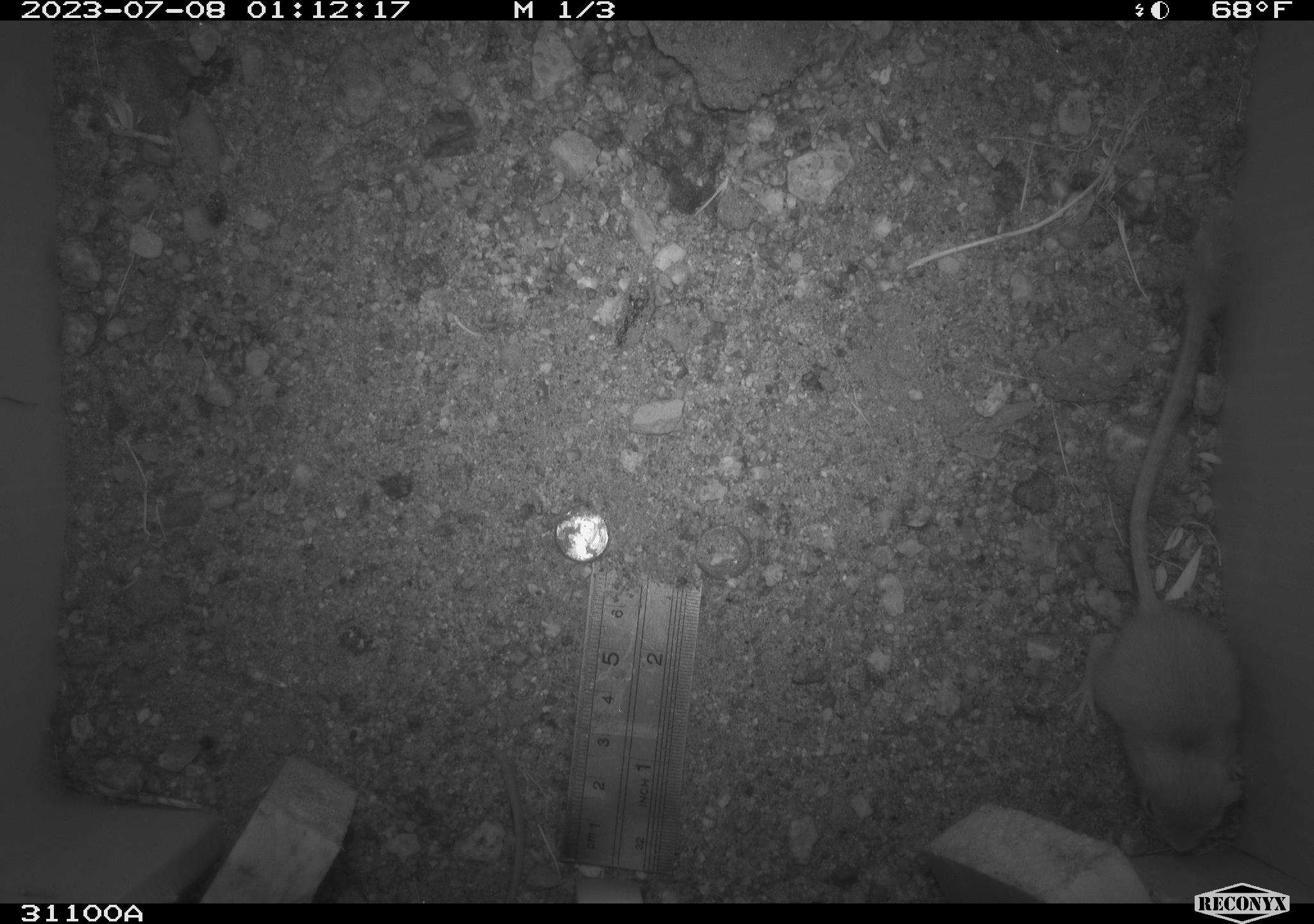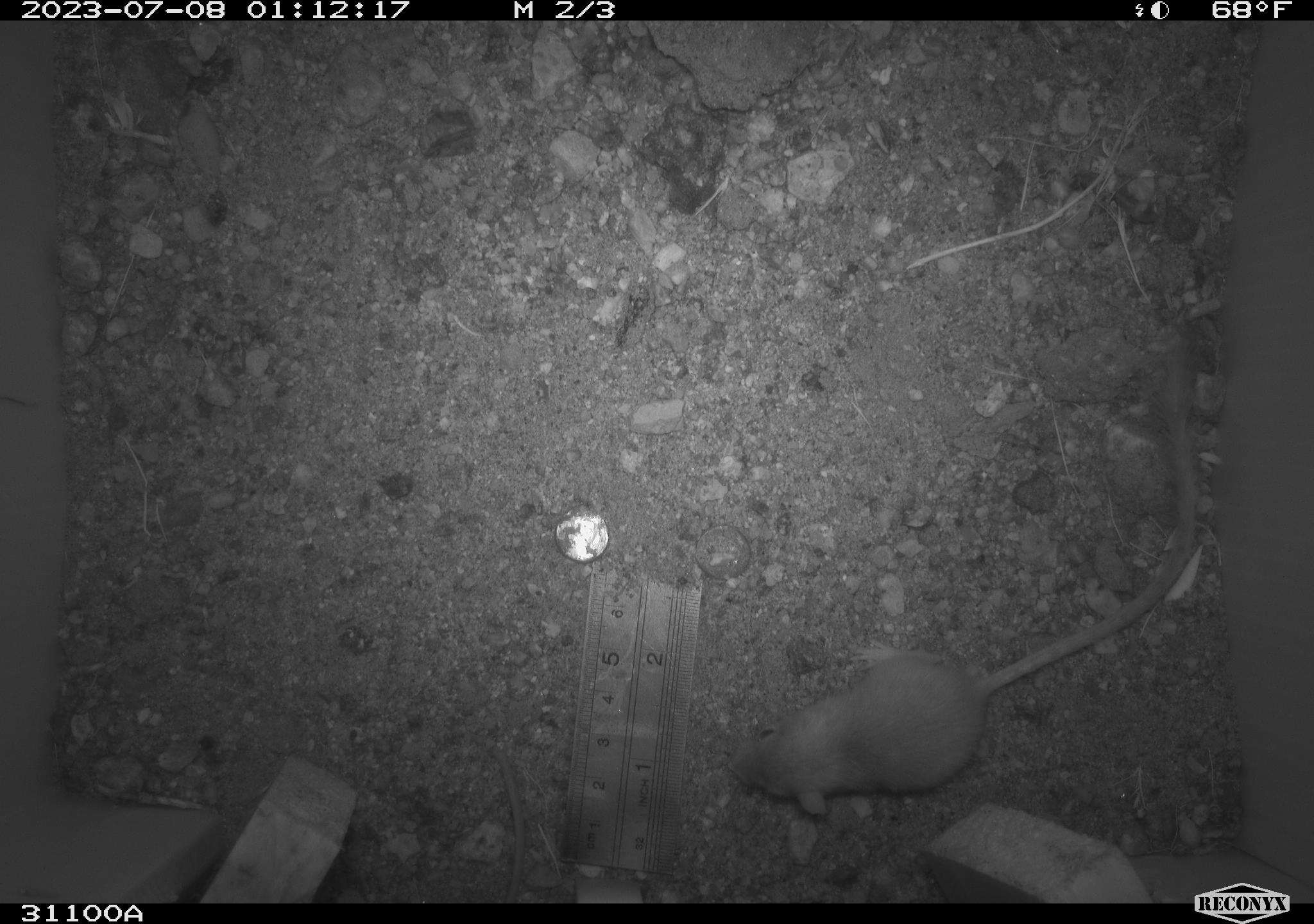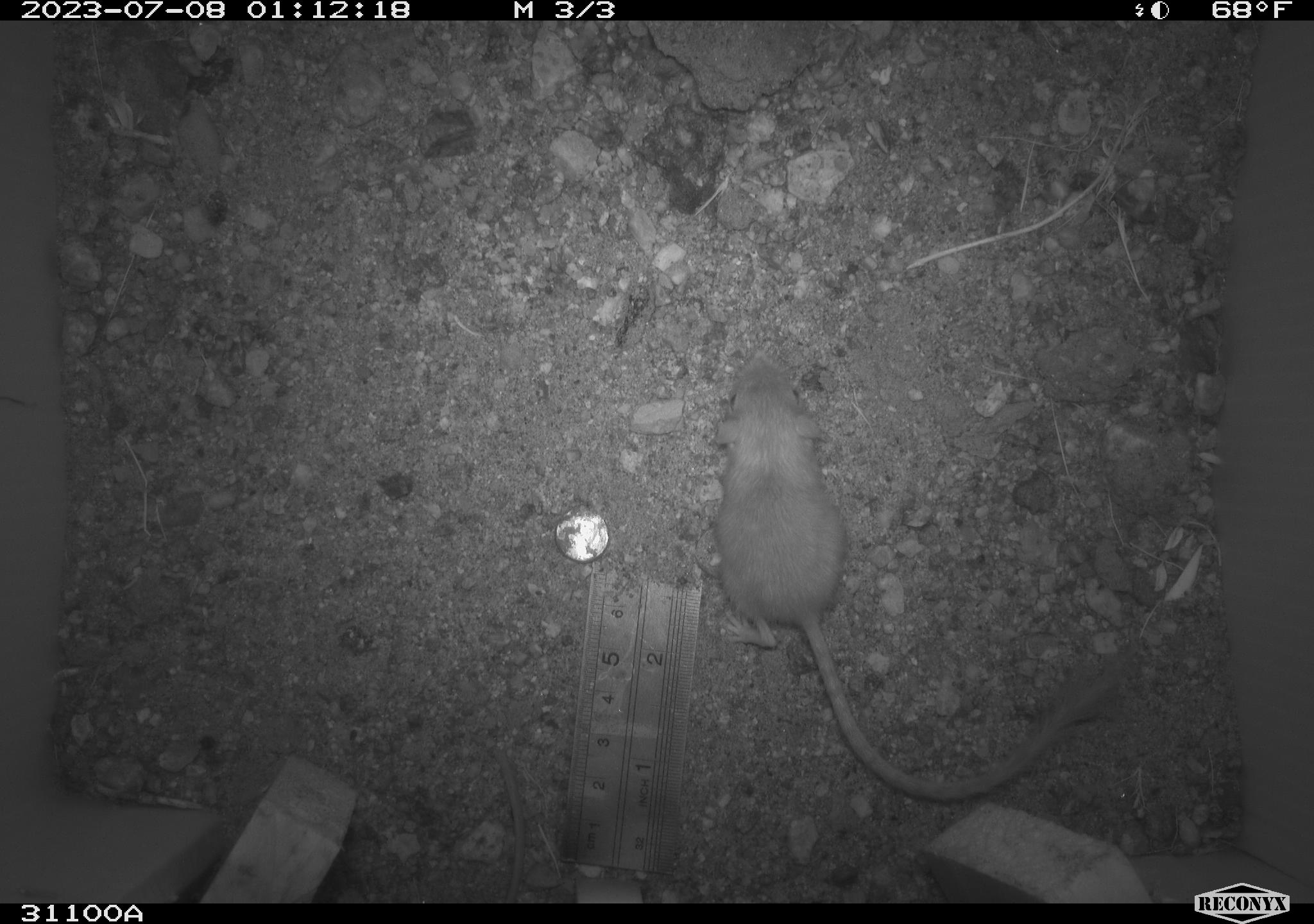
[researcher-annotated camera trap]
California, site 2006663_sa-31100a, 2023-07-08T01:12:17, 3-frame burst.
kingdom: Animalia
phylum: Chordata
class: Mammalia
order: Rodentia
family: Heteromyidae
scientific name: Heteromyidae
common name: kangaroo rats and pocket mice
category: heteromyidae family